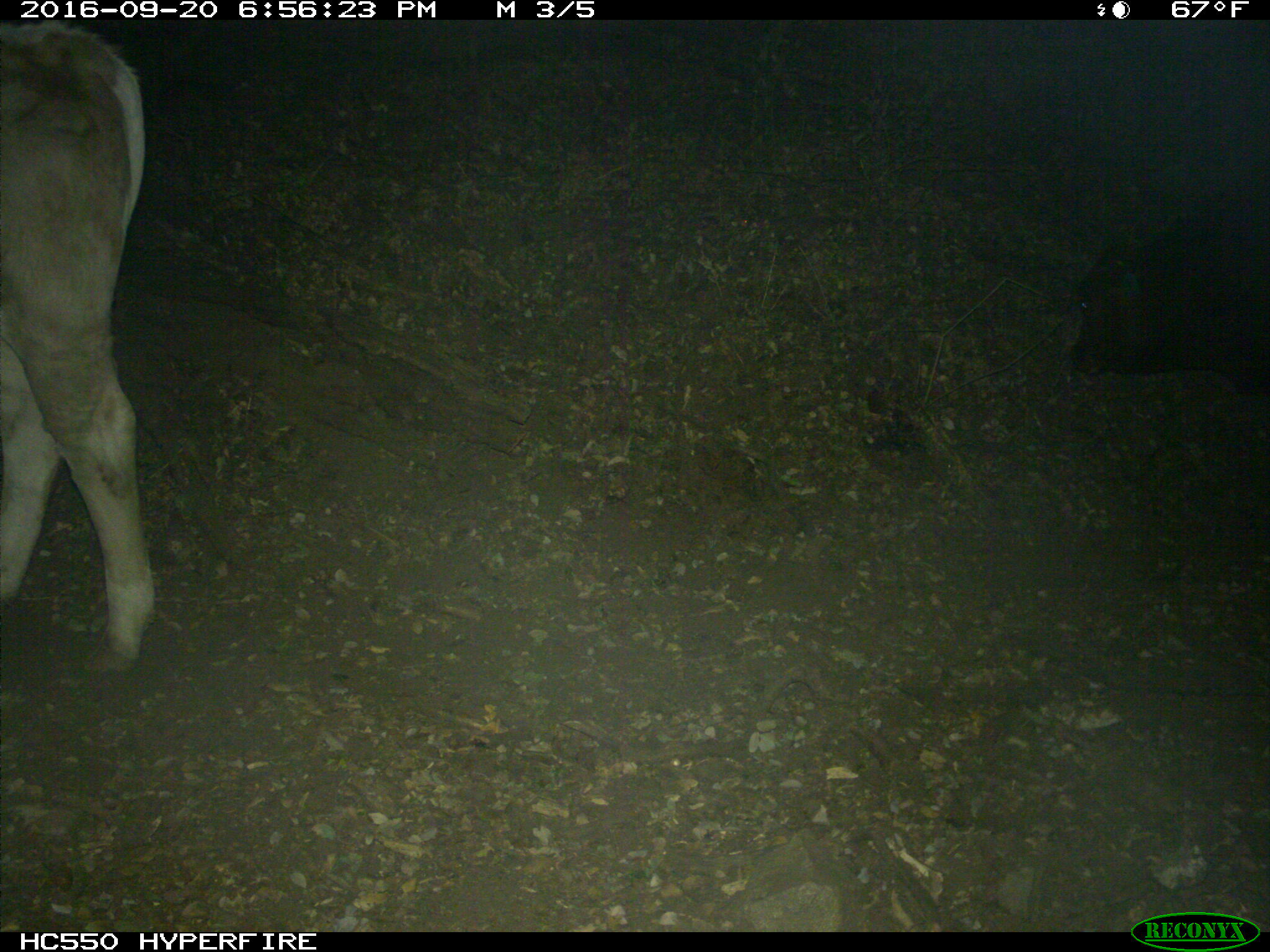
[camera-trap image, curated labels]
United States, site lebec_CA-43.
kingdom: Animalia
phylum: Chordata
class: Mammalia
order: Artiodactyla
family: Bovidae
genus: Bos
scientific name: Bos taurus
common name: domestic cow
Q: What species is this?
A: Bos taurus (domestic cow).